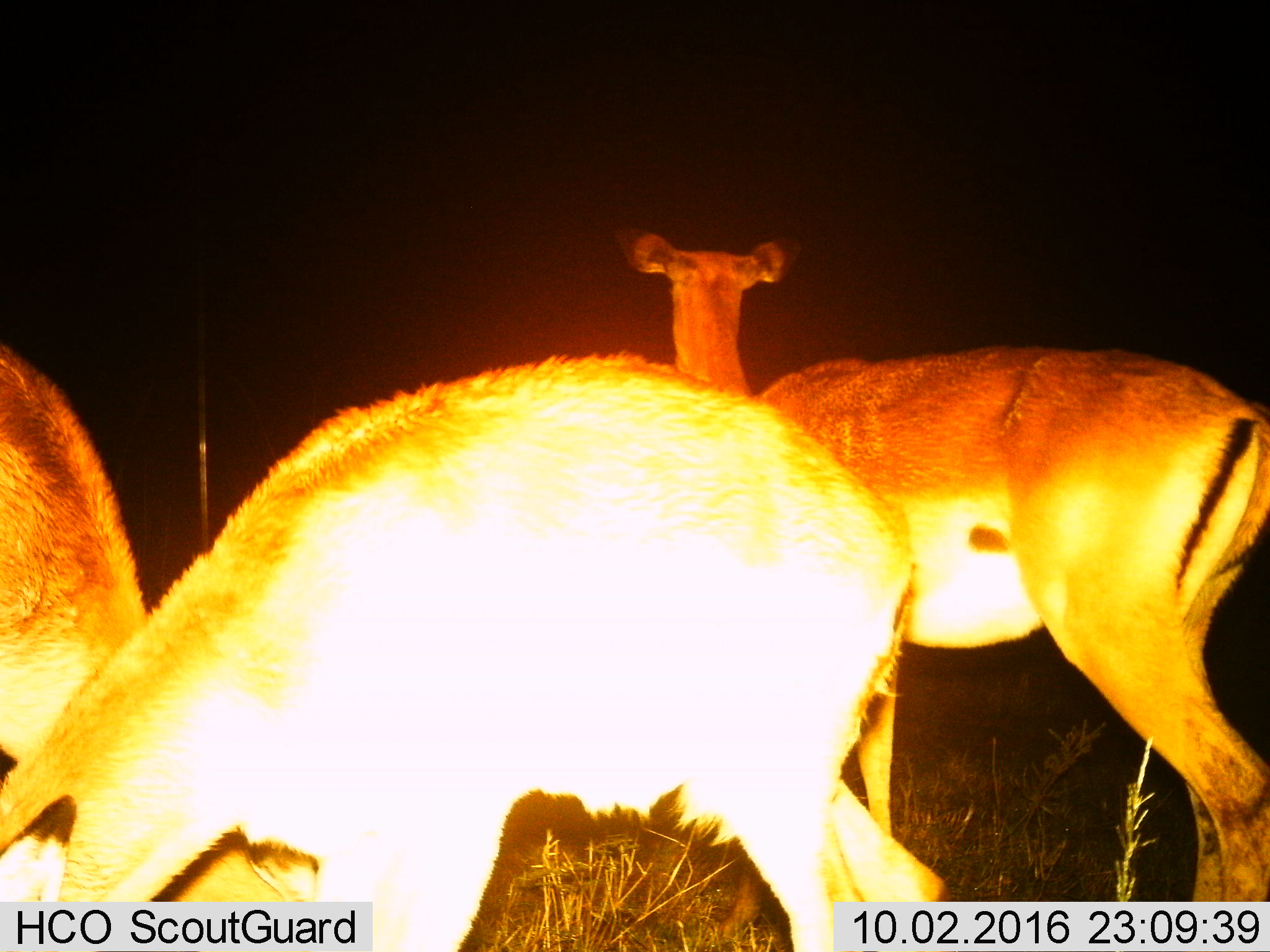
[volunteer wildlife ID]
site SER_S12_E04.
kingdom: Animalia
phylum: Chordata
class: Mammalia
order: Artiodactyla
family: Bovidae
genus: Aepyceros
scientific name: Aepyceros melampus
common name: impala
Impala (Aepyceros melampus), count 3. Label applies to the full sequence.